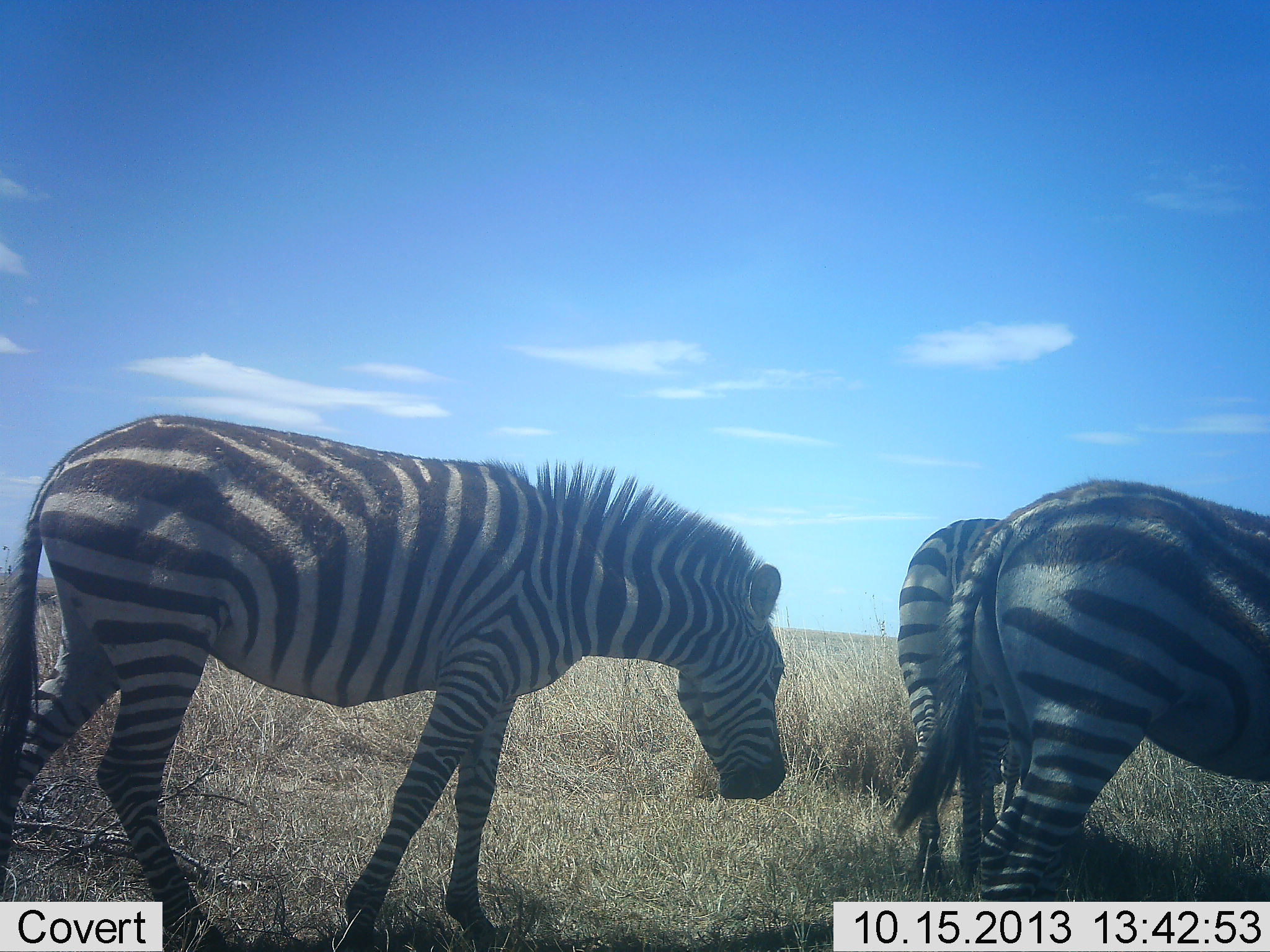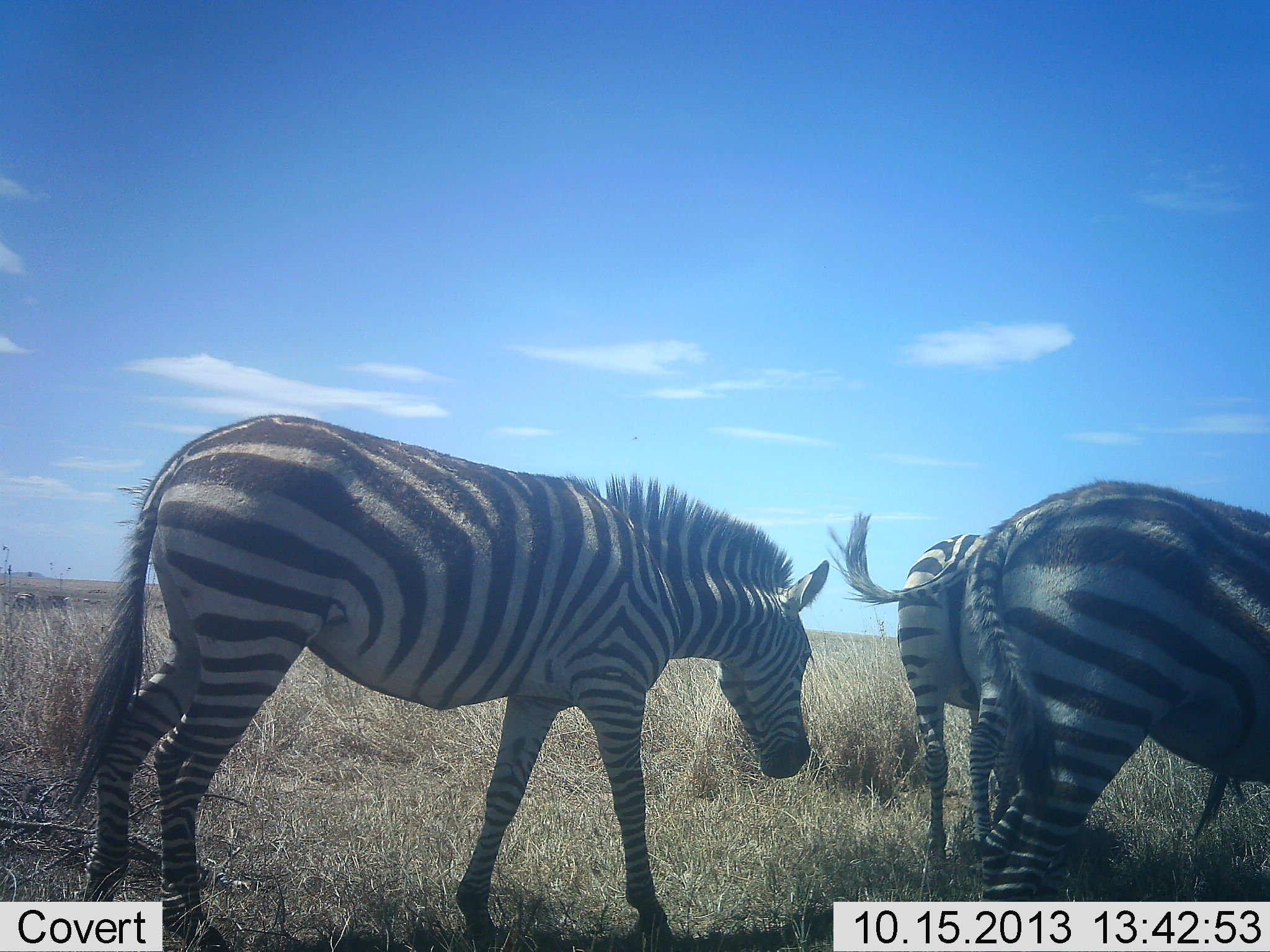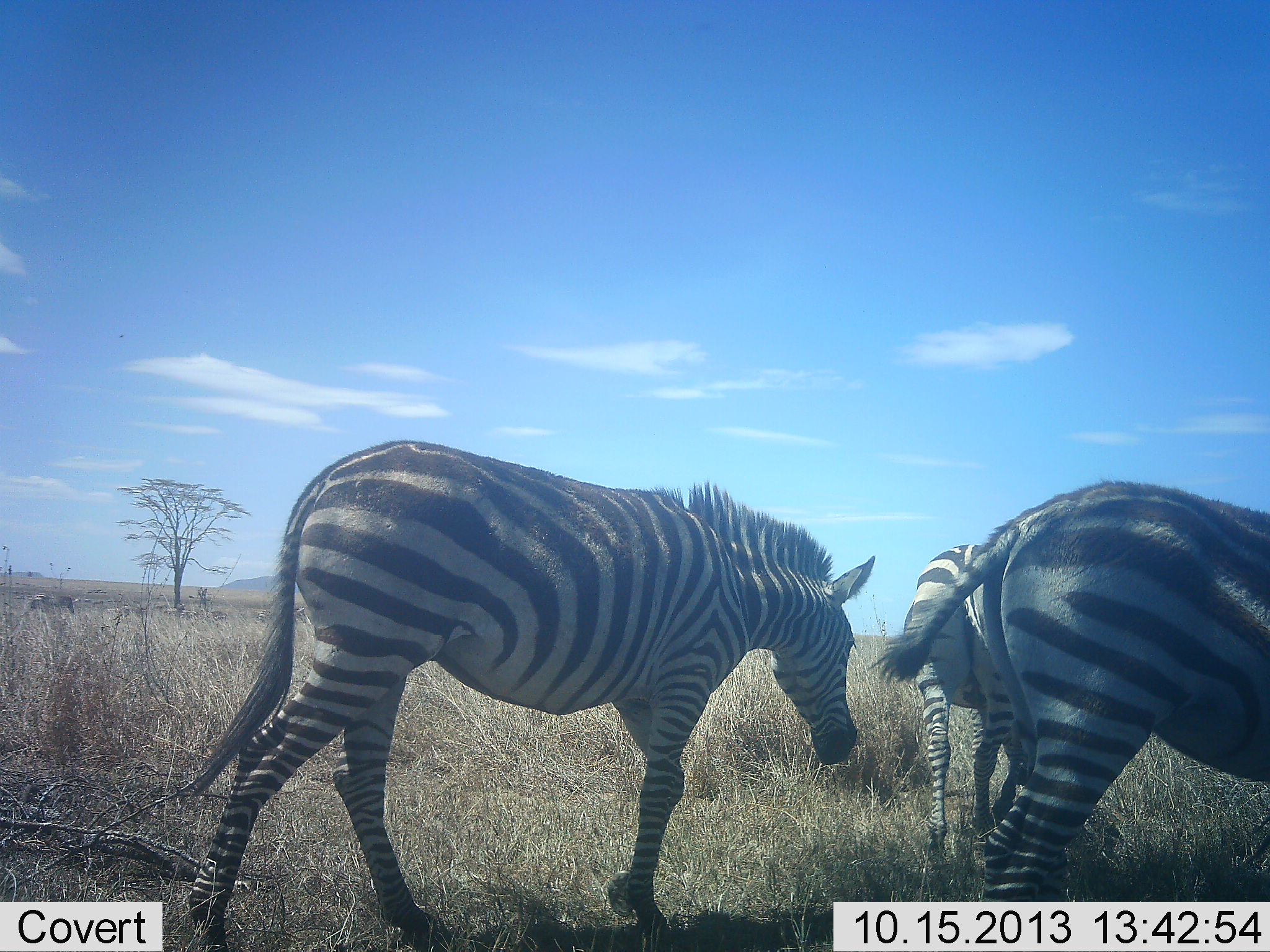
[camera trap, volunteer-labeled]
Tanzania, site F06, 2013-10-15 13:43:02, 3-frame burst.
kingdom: Animalia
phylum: Chordata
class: Mammalia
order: Perissodactyla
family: Equidae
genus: Equus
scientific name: Equus quagga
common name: plains zebra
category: zebra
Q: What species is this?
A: Zebra (plains zebra) (Equus quagga).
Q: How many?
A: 3.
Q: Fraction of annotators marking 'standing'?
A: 42%.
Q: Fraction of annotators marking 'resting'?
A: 0%.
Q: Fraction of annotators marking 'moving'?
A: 84%.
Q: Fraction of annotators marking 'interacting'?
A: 0%.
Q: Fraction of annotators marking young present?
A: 0%.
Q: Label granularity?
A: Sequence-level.